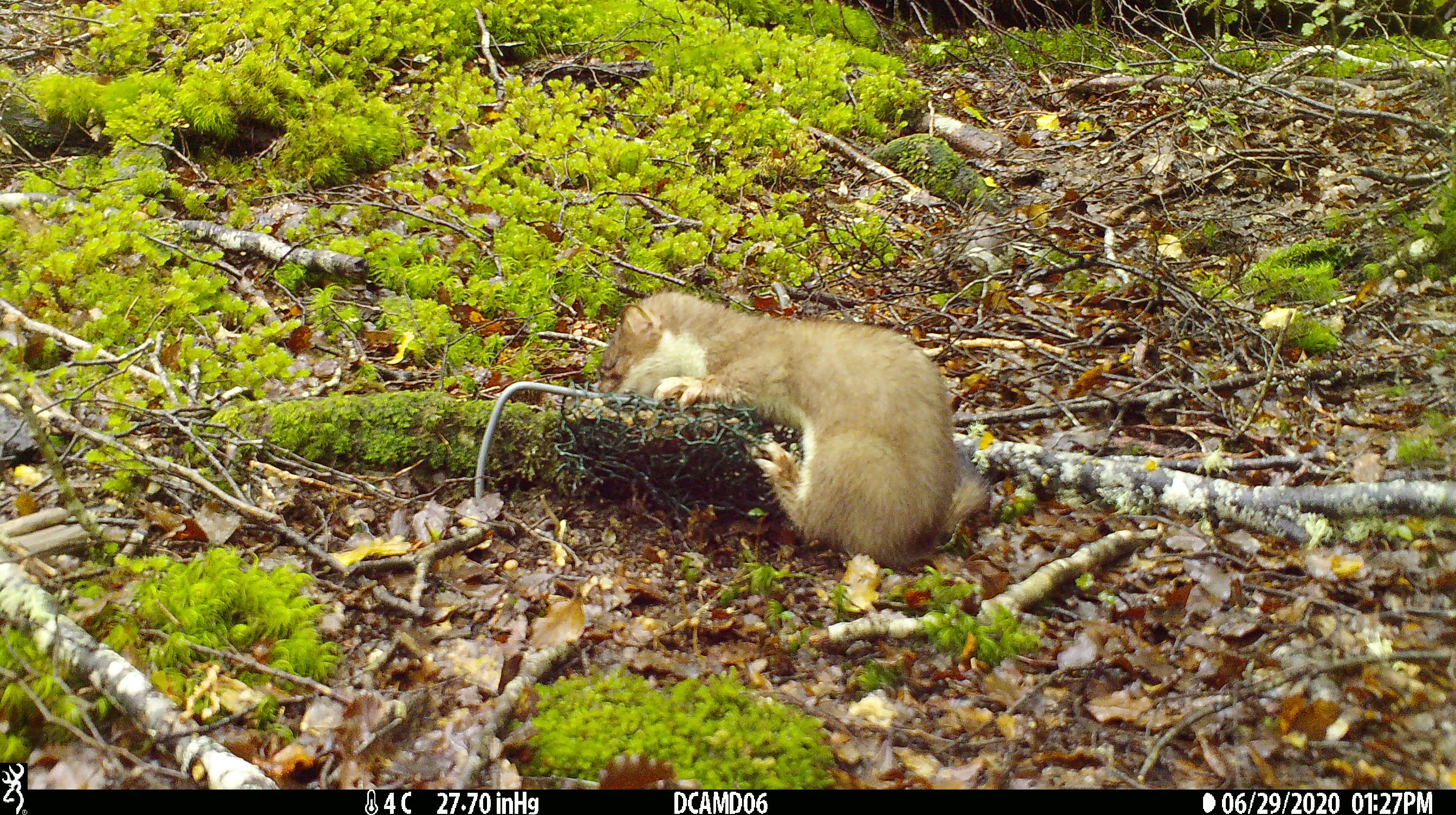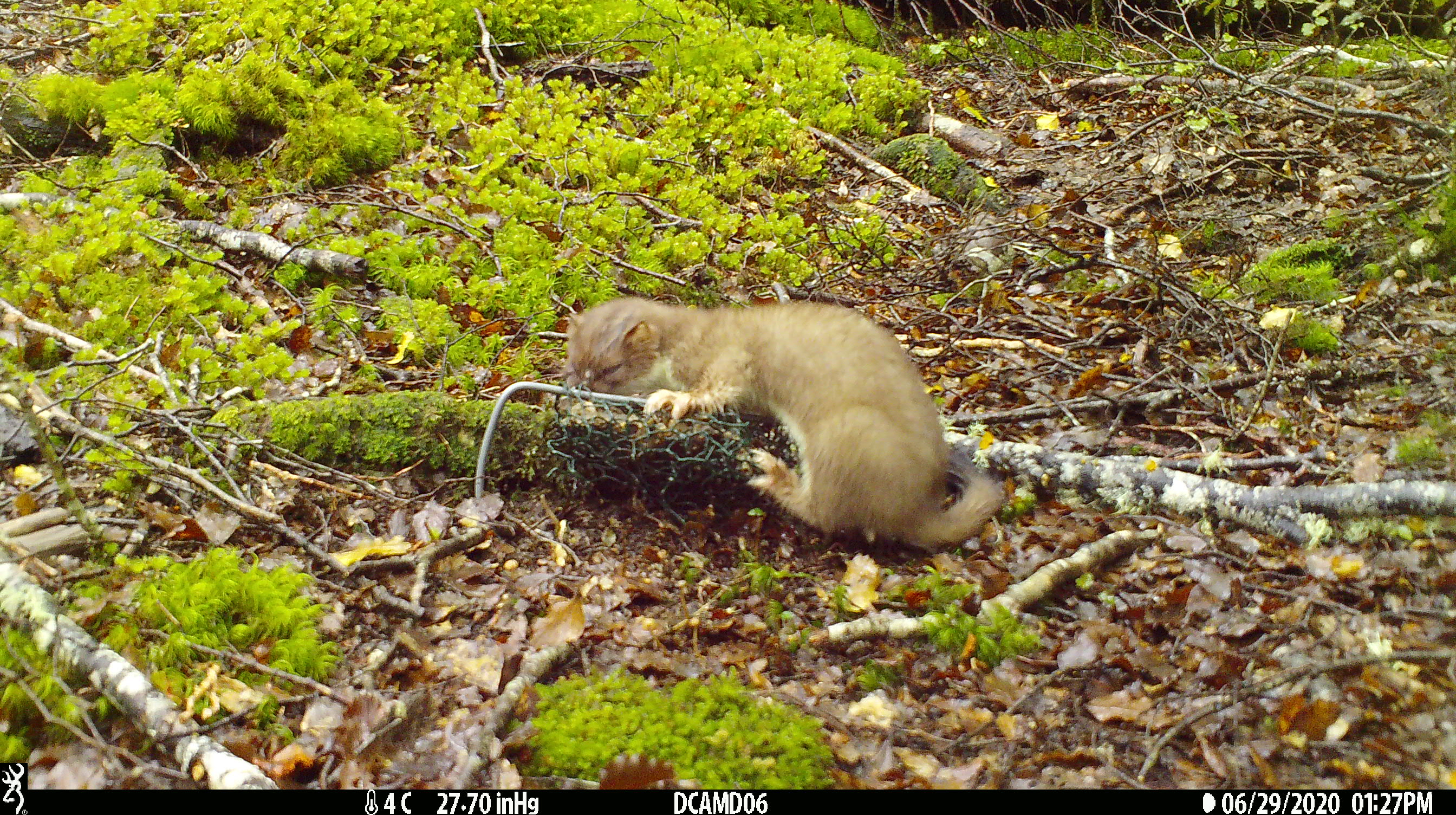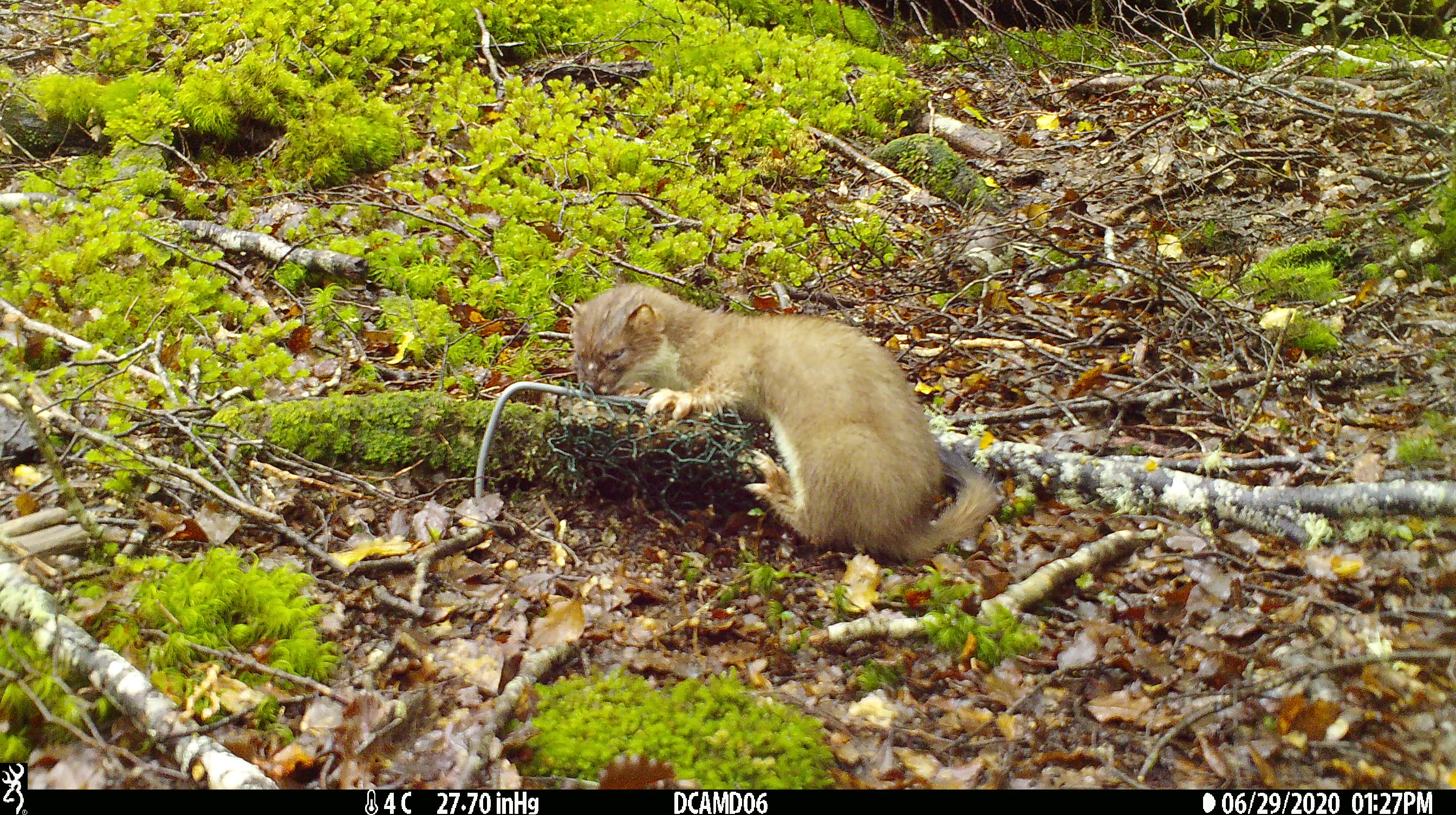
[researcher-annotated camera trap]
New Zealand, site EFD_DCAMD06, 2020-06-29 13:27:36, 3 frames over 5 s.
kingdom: Animalia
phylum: Chordata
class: Mammalia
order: Carnivora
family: Mustelidae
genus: Mustela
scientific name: Mustela erminea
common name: stoat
Stoat (Mustela erminea).